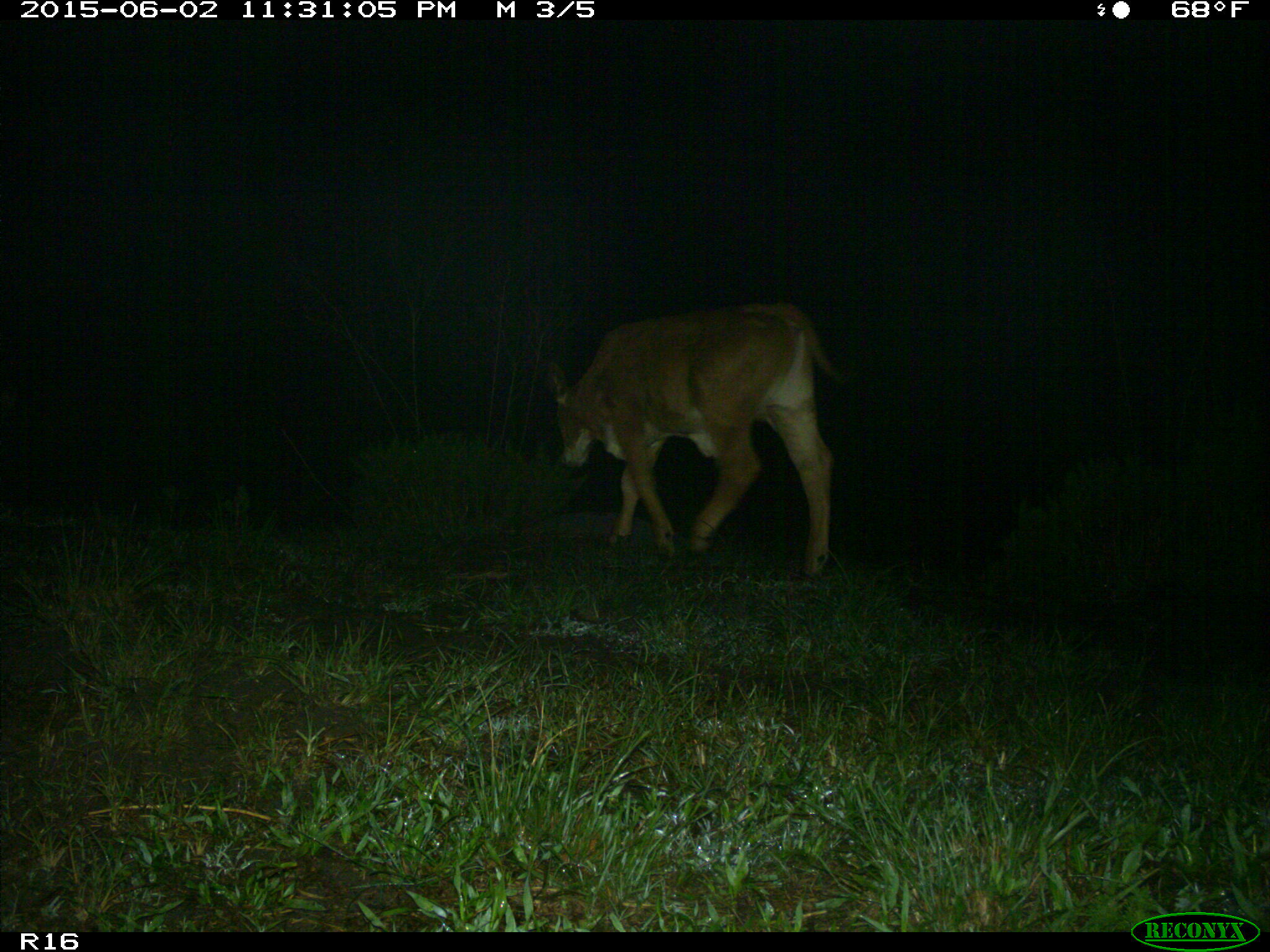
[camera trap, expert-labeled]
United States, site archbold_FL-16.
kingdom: Animalia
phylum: Chordata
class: Mammalia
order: Artiodactyla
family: Bovidae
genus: Bos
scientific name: Bos taurus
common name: domestic cow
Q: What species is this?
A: Bos taurus (domestic cow).